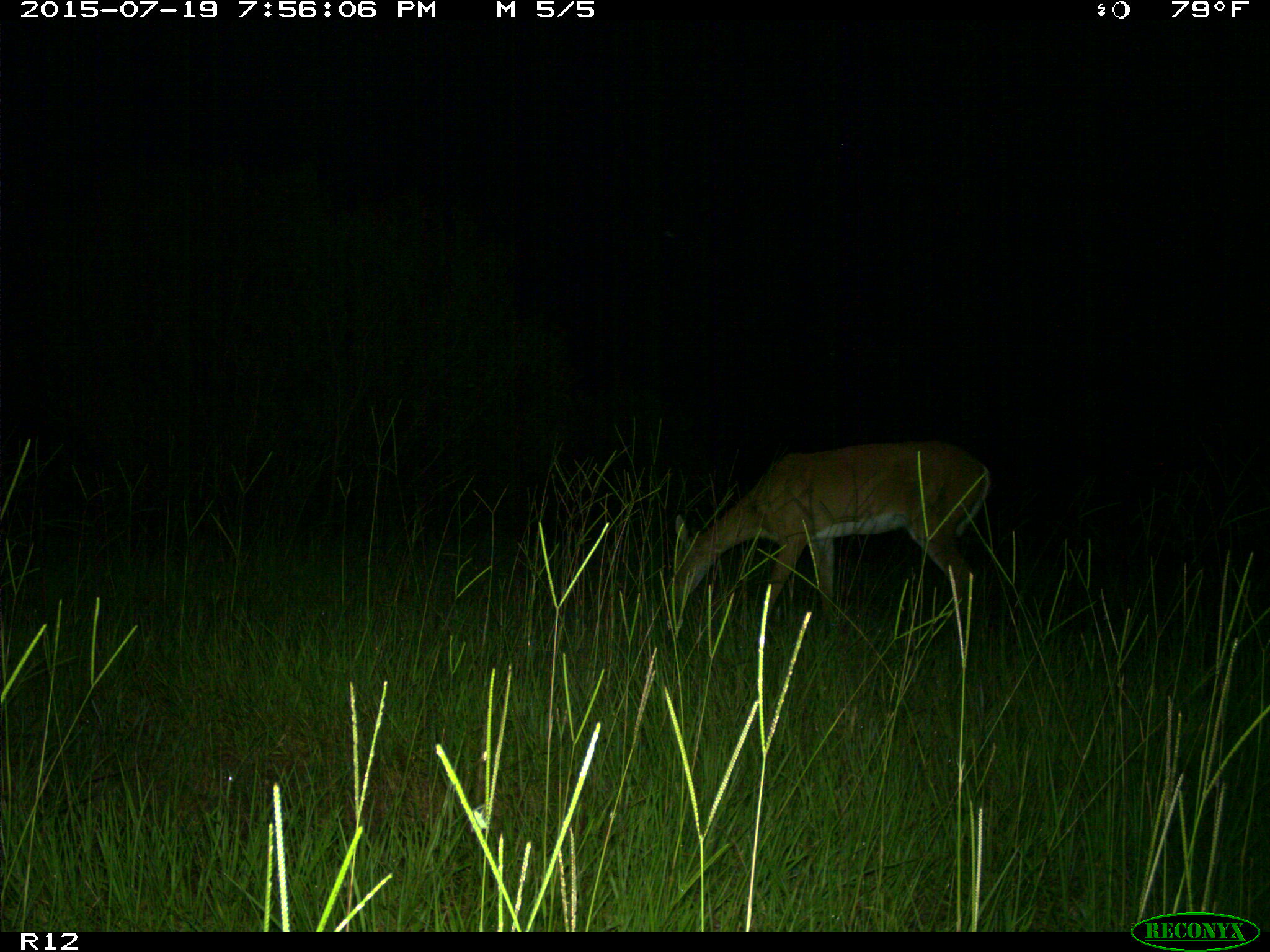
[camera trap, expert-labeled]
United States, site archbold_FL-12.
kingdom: Animalia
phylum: Chordata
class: Mammalia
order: Artiodactyla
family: Cervidae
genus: Odocoileus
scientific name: Odocoileus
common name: deer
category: unidentified deer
Unidentified deer (deer) (Odocoileus).